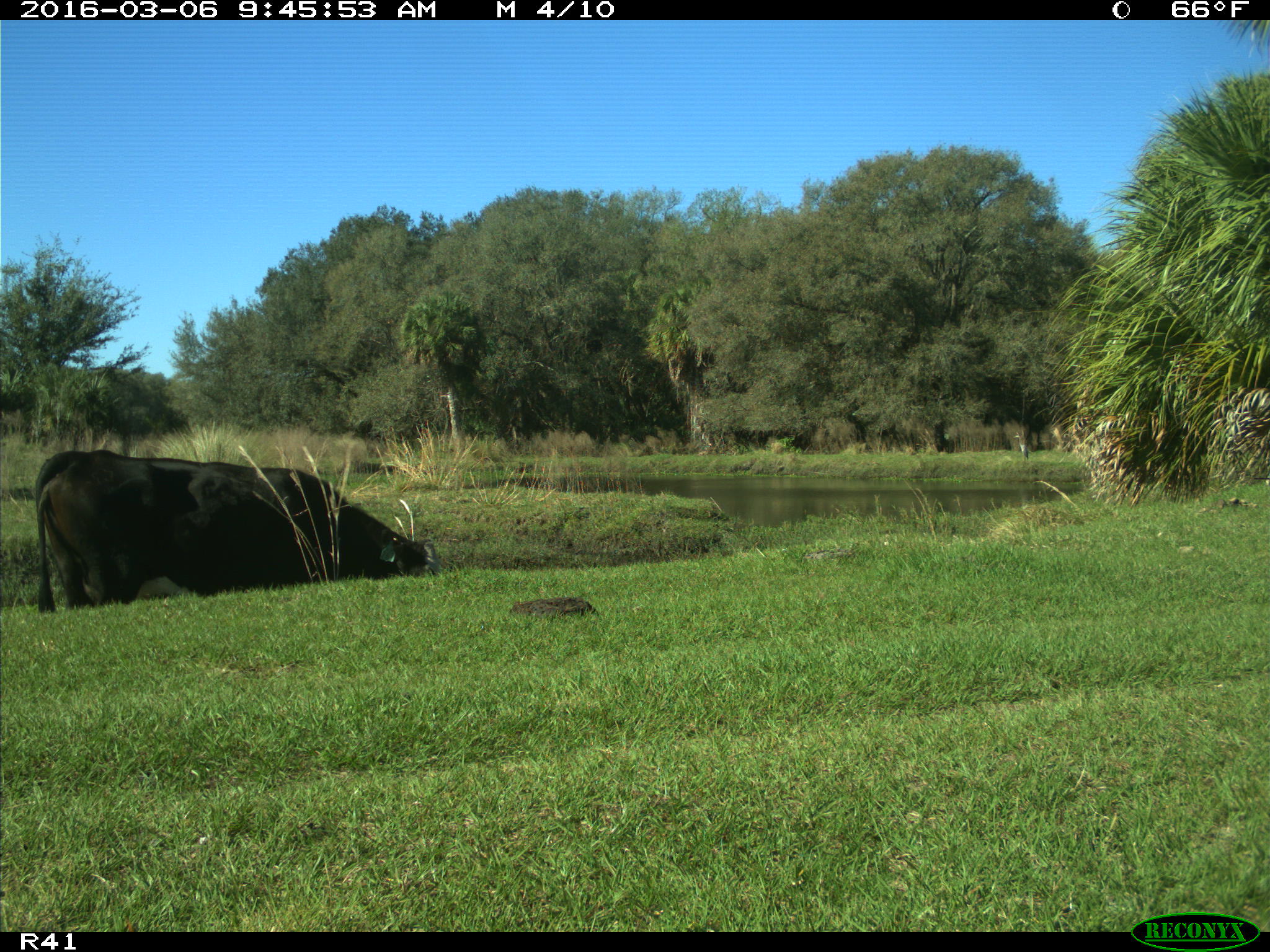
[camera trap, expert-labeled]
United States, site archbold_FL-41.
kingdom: Animalia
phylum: Chordata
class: Mammalia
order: Artiodactyla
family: Bovidae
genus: Bos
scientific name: Bos taurus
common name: domestic cow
Bos taurus (domestic cow).